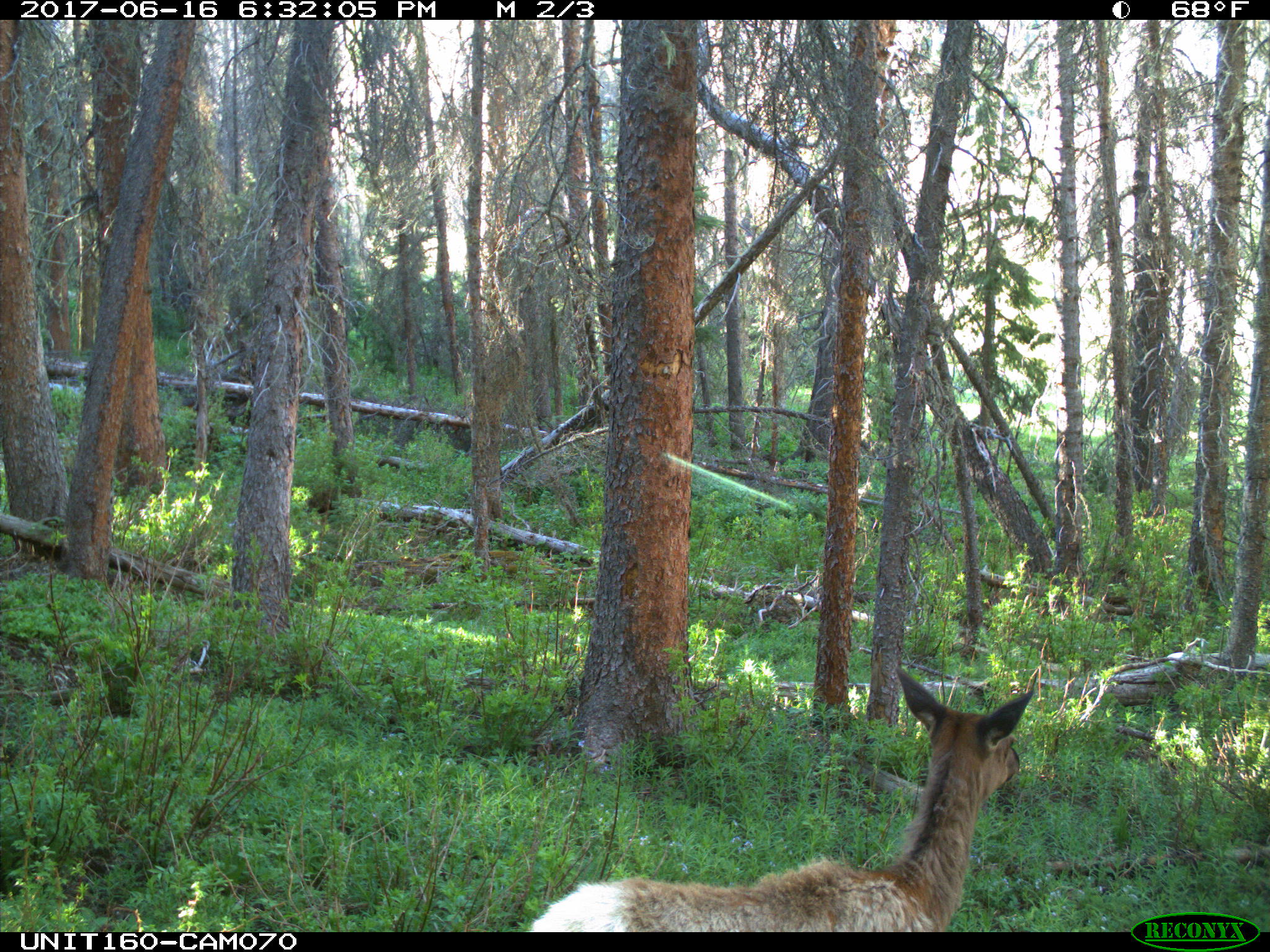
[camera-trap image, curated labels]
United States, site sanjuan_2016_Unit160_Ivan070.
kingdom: Animalia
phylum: Chordata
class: Mammalia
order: Artiodactyla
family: Cervidae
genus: Cervus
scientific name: Cervus elaphus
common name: red deer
Cervus elaphus (red deer).